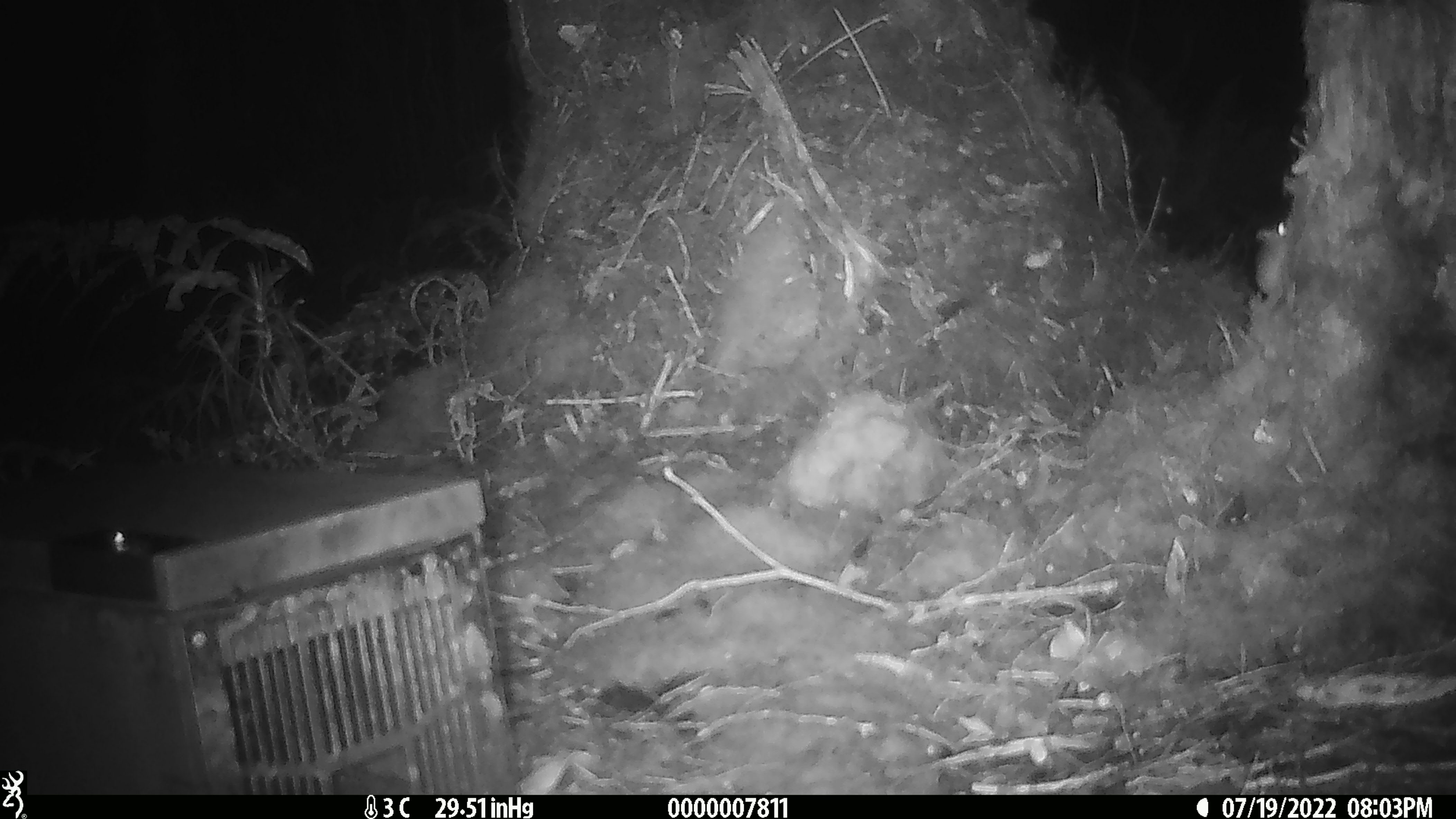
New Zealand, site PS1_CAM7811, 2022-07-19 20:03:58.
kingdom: Animalia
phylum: Chordata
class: Mammalia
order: Rodentia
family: Muridae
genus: Mus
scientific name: Mus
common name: mouse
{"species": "mouse (Mus)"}